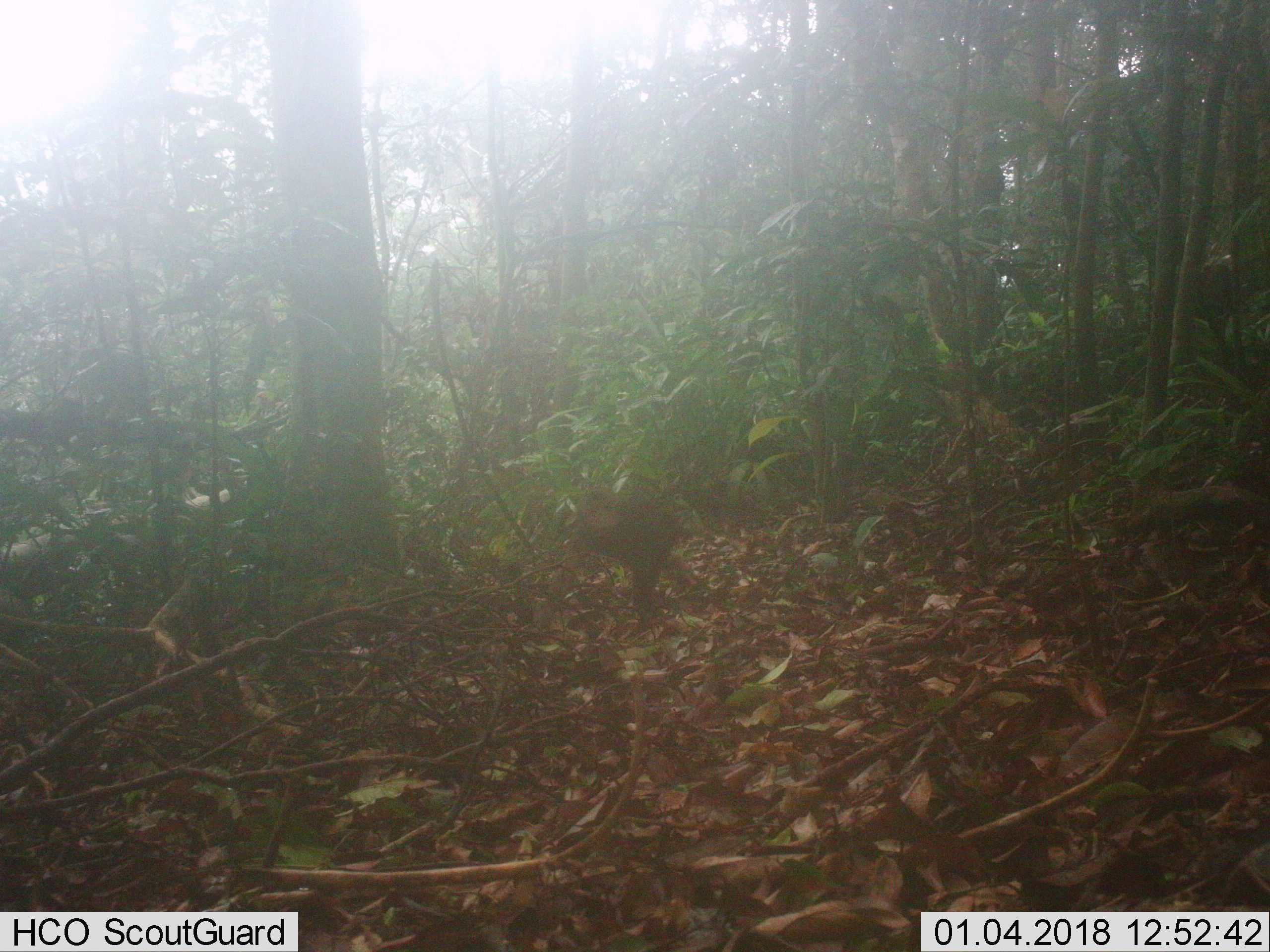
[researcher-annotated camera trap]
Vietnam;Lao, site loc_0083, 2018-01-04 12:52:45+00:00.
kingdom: Animalia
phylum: Chordata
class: Mammalia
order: Primates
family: Cercopithecidae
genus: Macaca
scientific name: Macaca arctoides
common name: stump-tailed macaque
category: stump tailed macaque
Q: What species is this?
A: Stump tailed macaque (stump-tailed macaque) (Macaca arctoides).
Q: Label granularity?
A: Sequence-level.